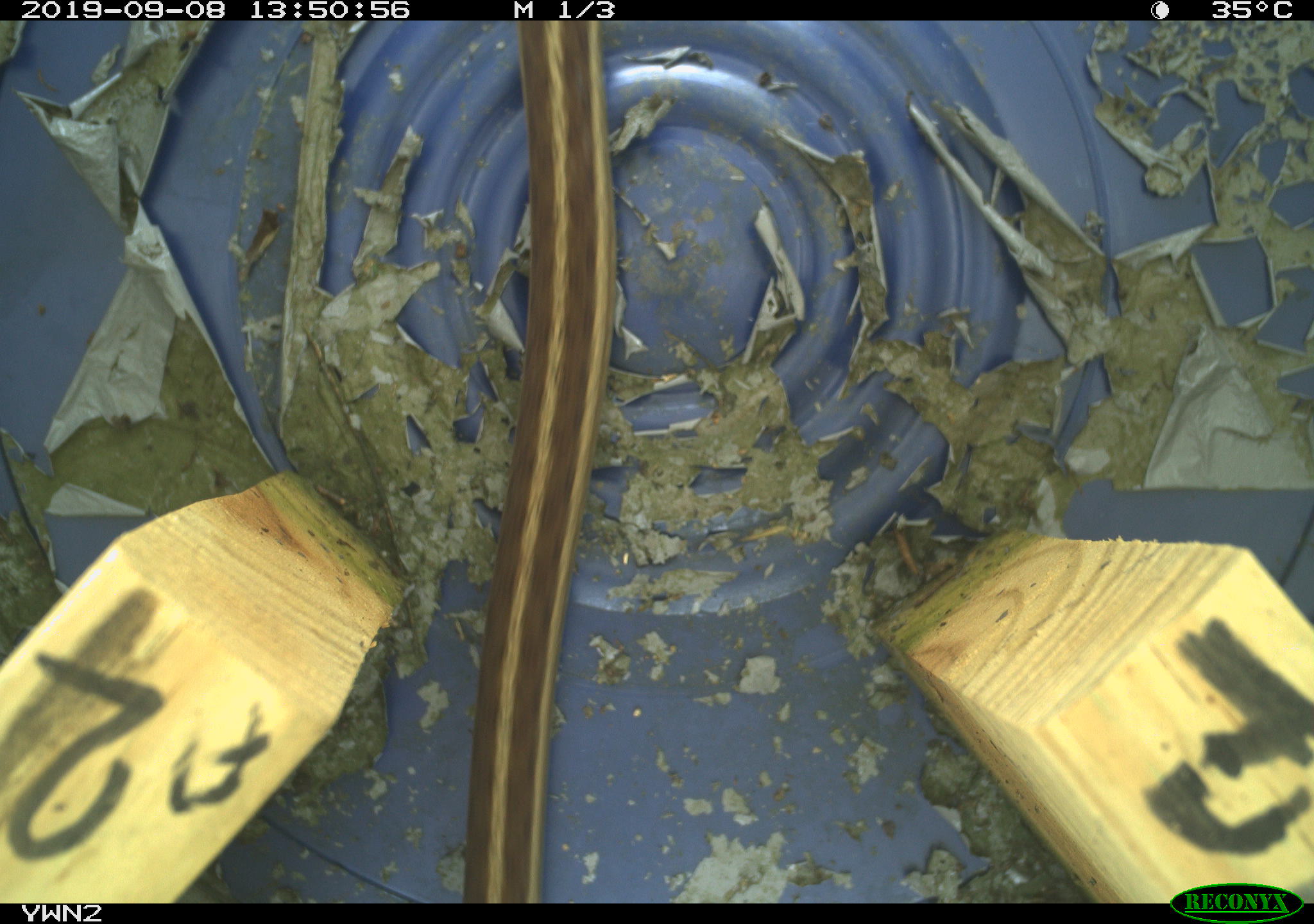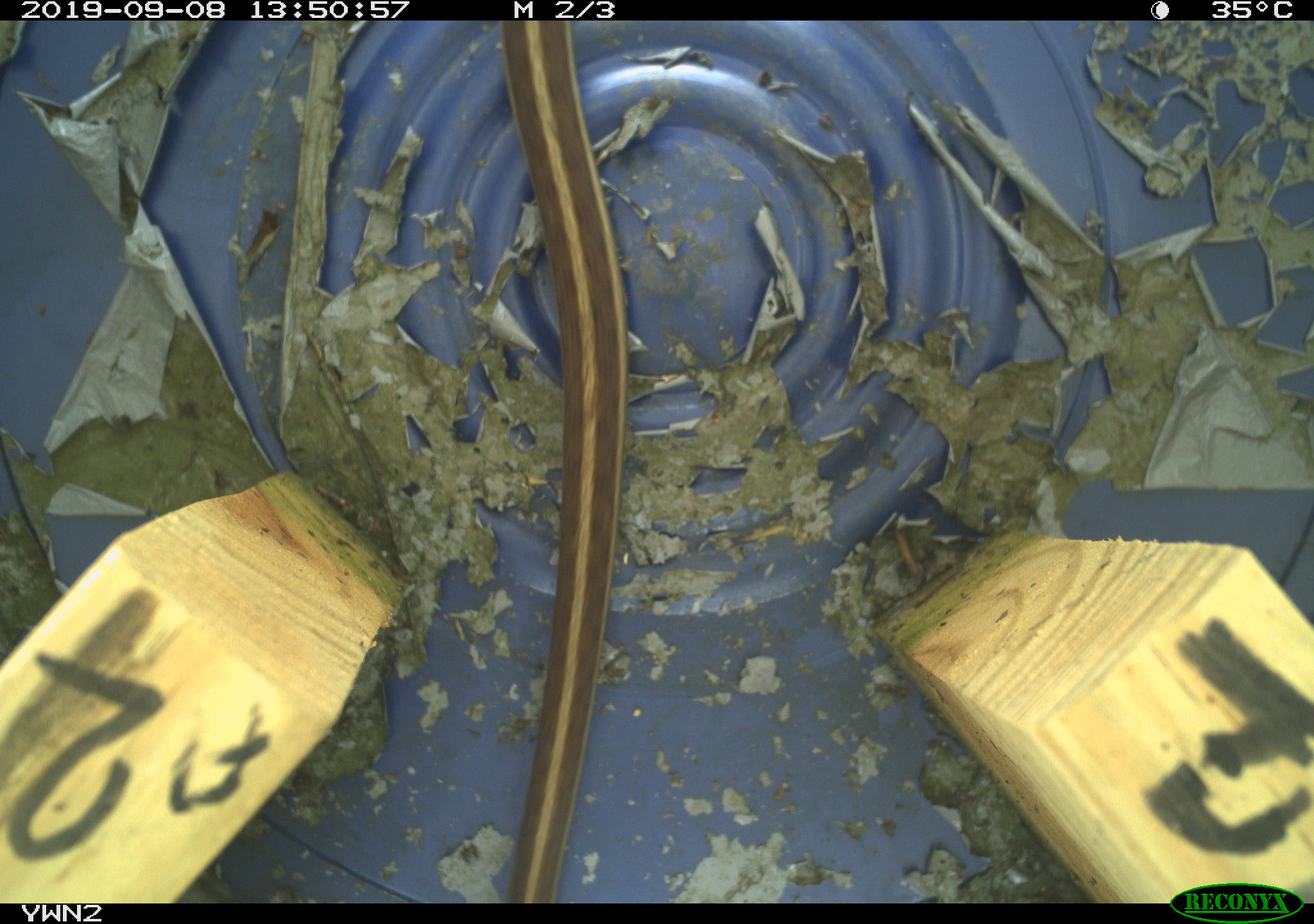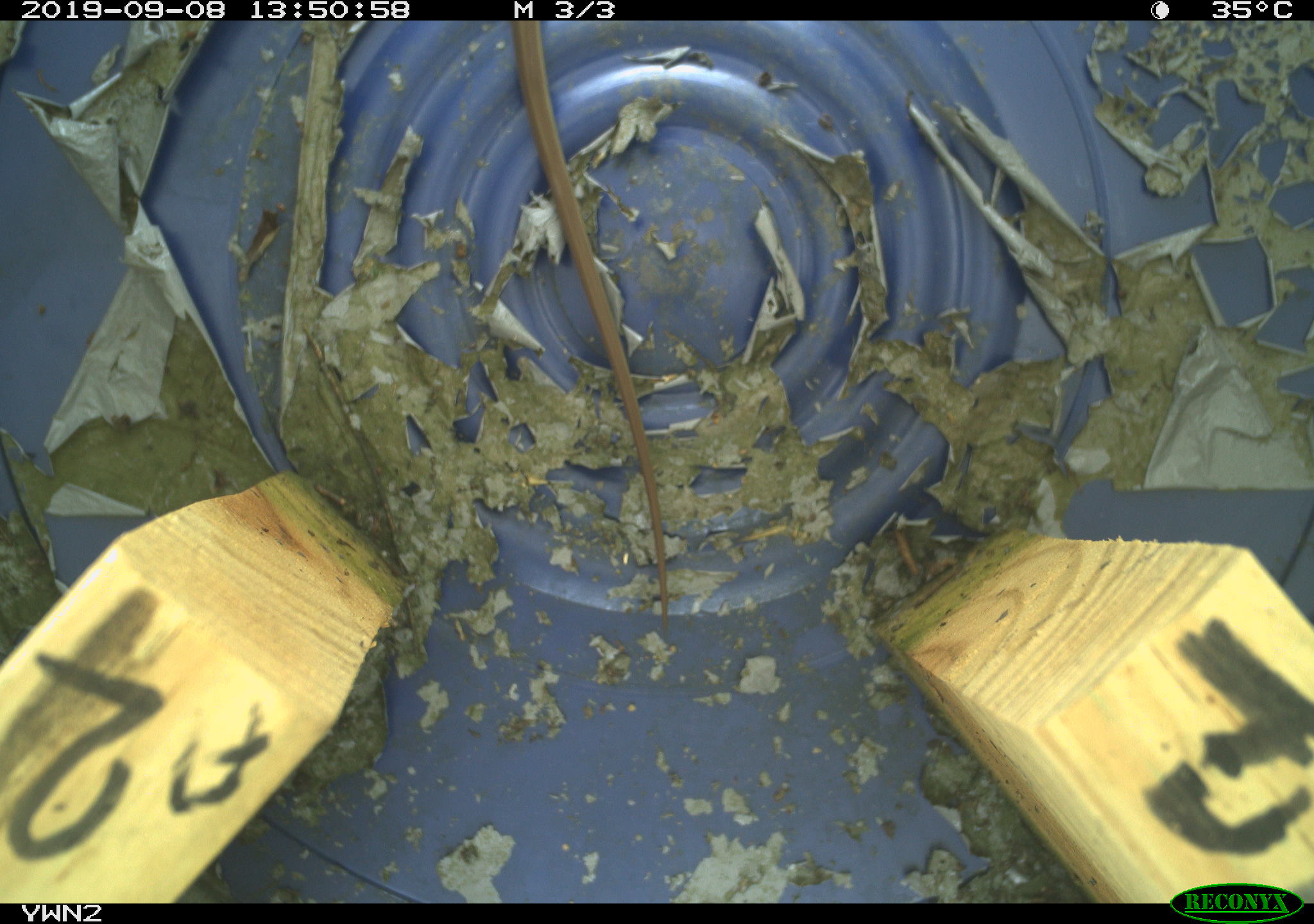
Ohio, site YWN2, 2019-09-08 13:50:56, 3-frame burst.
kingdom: Animalia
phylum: Chordata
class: Reptilia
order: Squamata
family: Colubridae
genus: Thamnophis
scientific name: Thamnophis sirtalis sirtalis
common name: eastern gartersnake